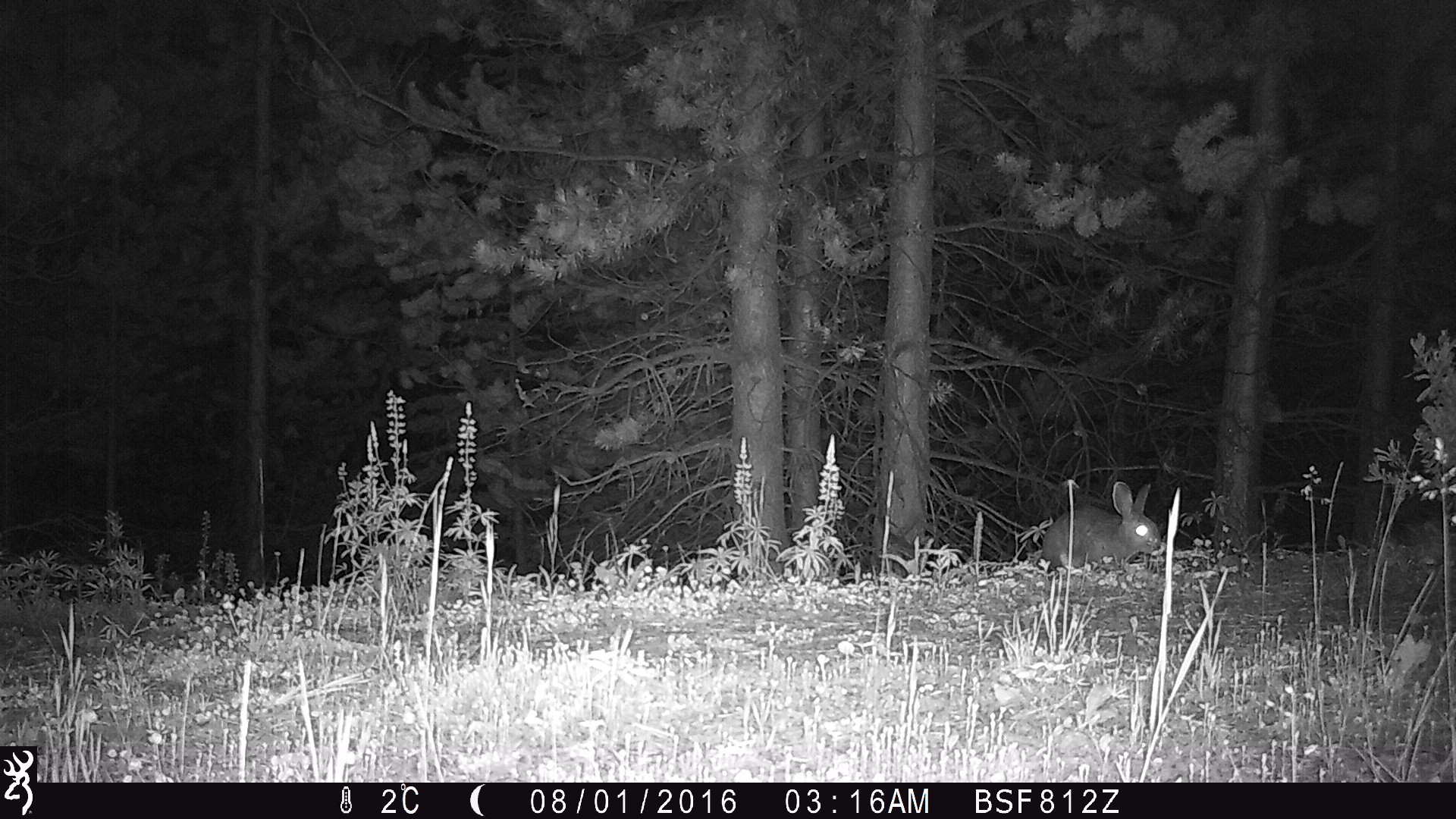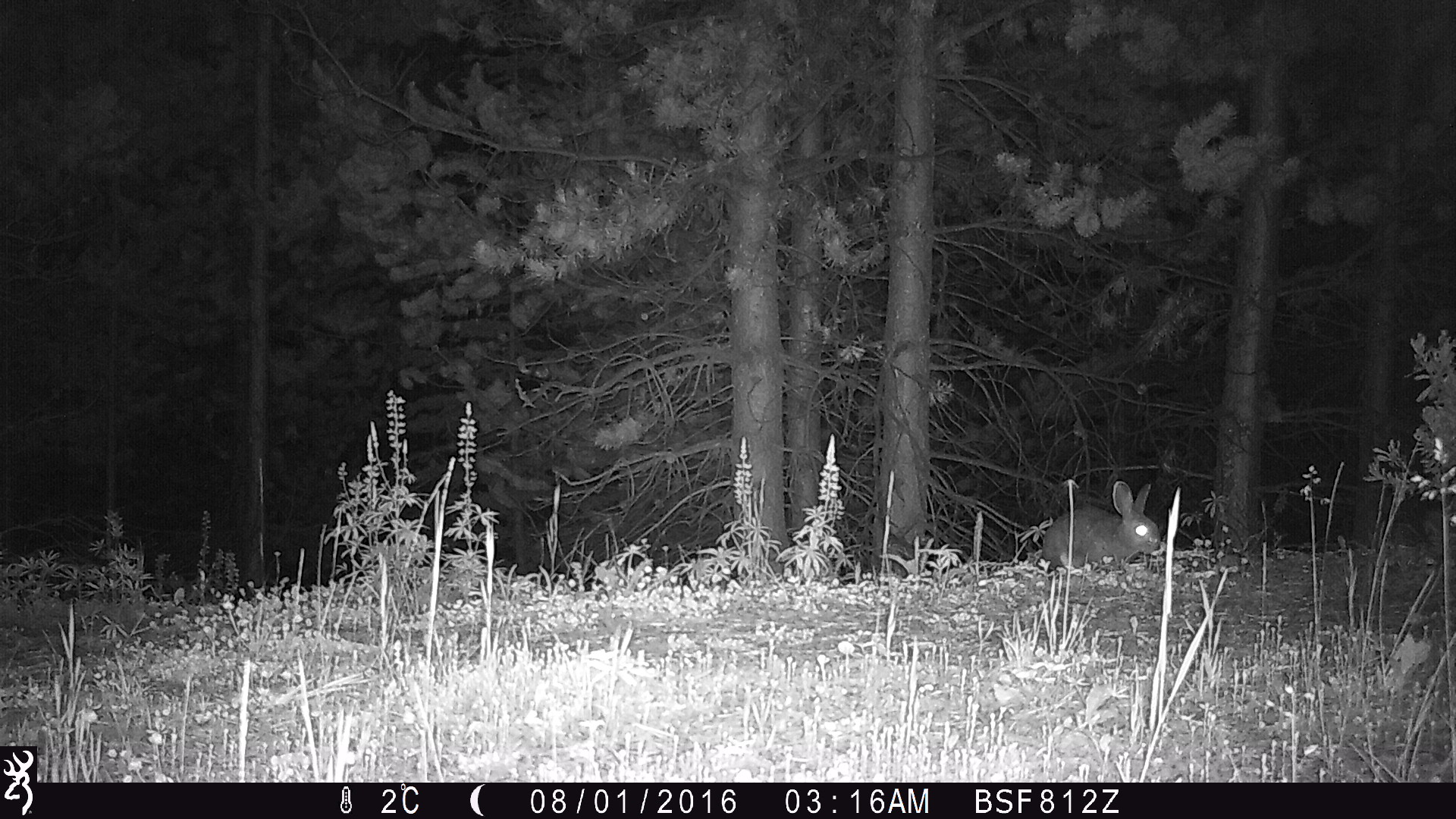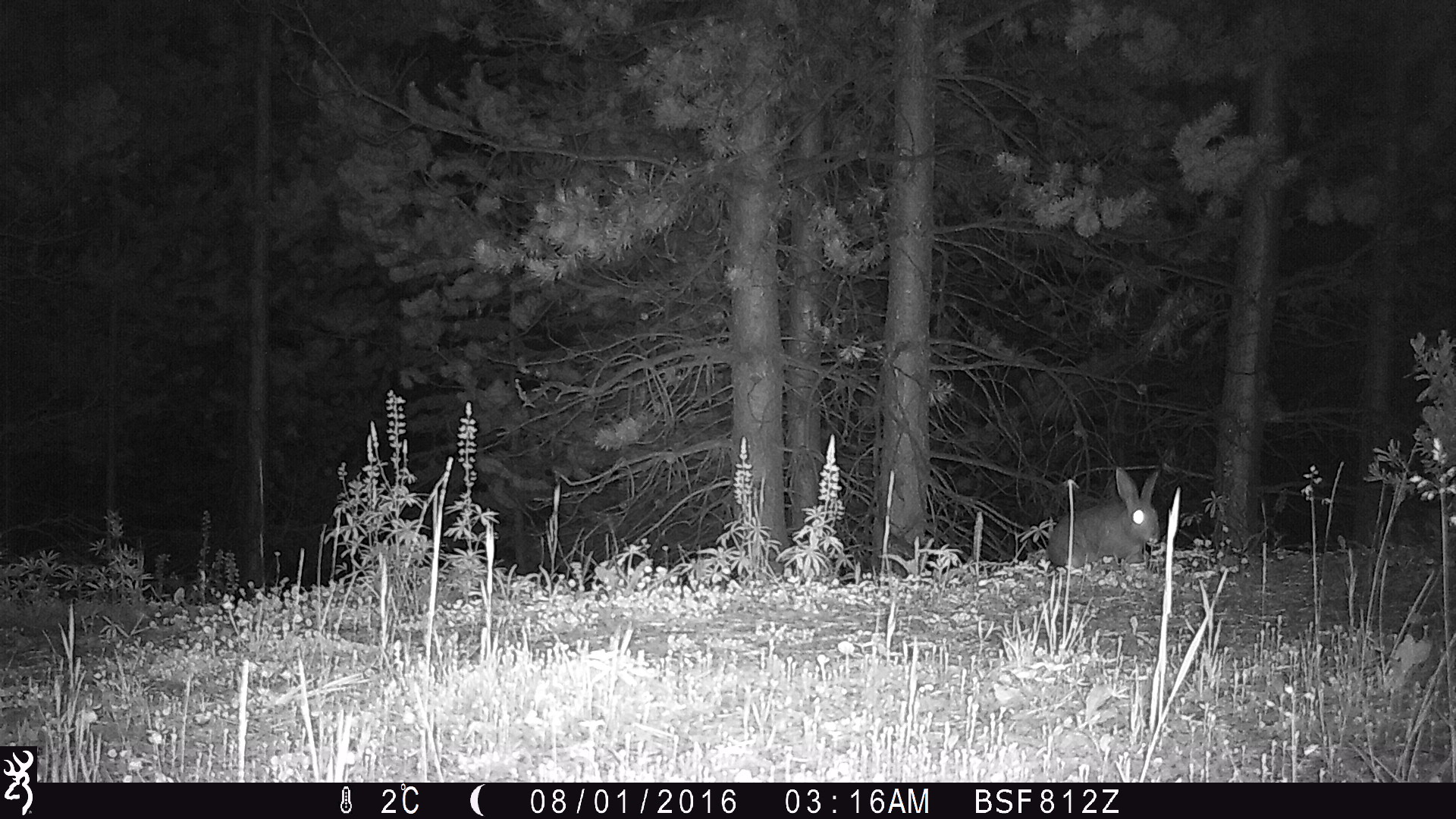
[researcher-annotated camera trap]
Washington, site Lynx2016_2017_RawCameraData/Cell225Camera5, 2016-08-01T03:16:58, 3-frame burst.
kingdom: Animalia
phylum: Chordata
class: Mammalia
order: Lagomorpha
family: Leporidae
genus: Lepus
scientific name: Lepus americanus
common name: snowshoe hare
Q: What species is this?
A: Lepus americanus (snowshoe hare).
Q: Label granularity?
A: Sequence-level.